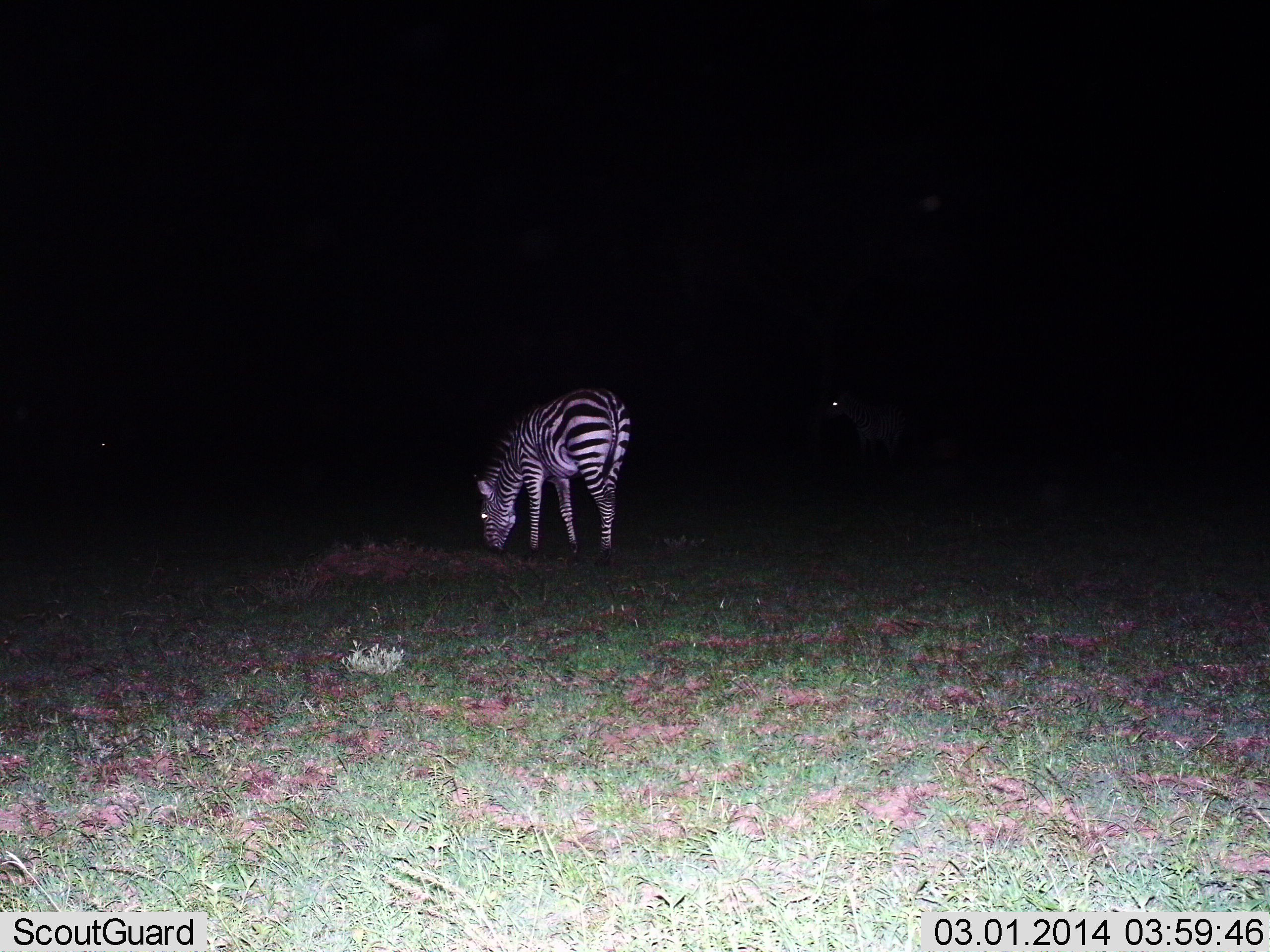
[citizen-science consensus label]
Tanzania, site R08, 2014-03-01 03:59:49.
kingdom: Animalia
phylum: Chordata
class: Mammalia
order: Perissodactyla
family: Equidae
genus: Equus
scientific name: Equus quagga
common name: plains zebra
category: zebra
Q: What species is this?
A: Zebra (plains zebra) (Equus quagga).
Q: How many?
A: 2.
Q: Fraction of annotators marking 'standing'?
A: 50%.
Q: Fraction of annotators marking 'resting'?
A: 0%.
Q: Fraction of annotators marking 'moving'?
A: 0%.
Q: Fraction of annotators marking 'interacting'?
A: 0%.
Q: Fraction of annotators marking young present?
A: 0%.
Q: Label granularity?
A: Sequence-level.